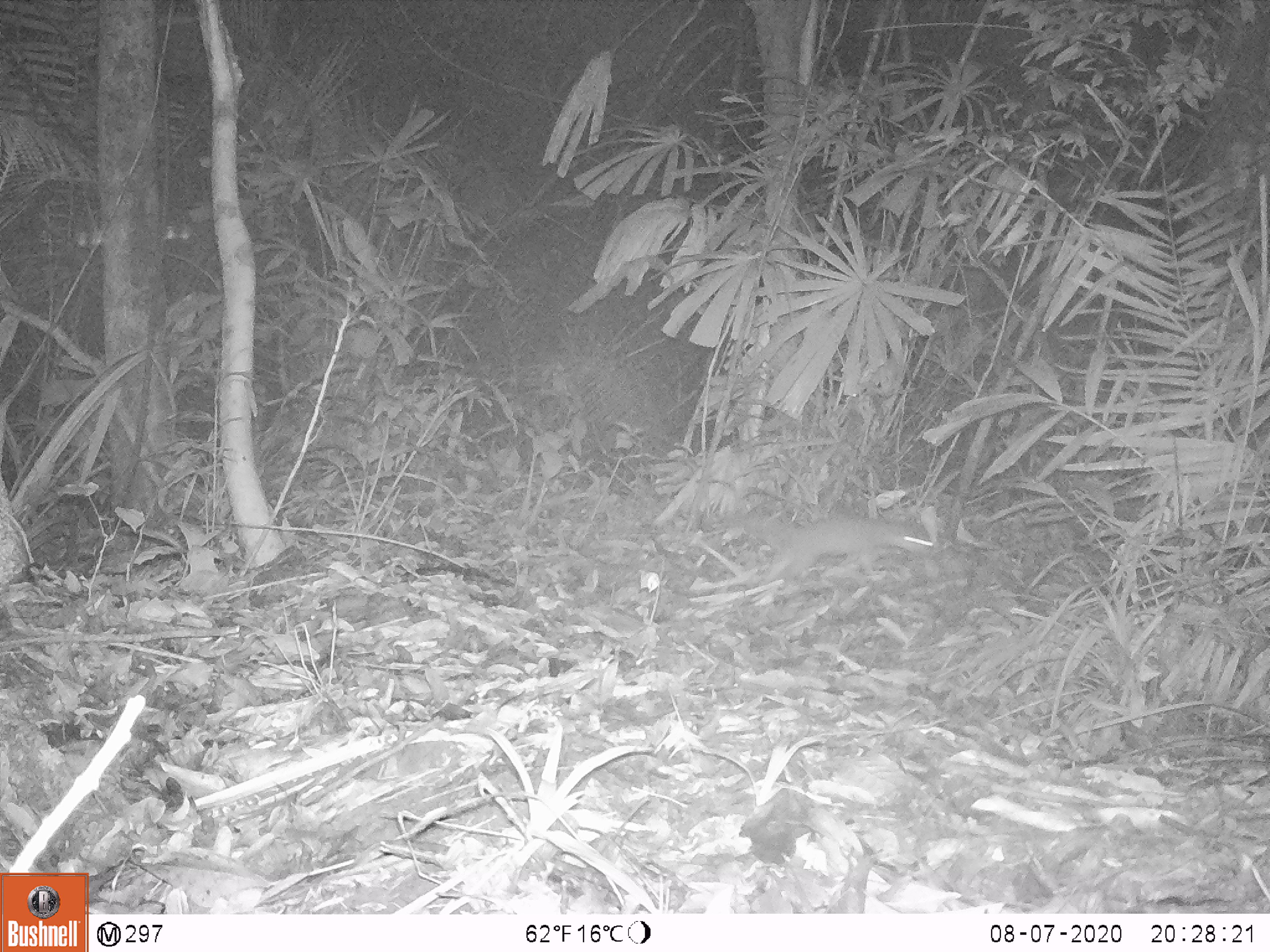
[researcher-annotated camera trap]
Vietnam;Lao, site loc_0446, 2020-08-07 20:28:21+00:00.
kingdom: Animalia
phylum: Chordata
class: Mammalia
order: Rodentia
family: Muridae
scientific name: Muridae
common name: old-world mice and rats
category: unidentified murid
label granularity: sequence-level